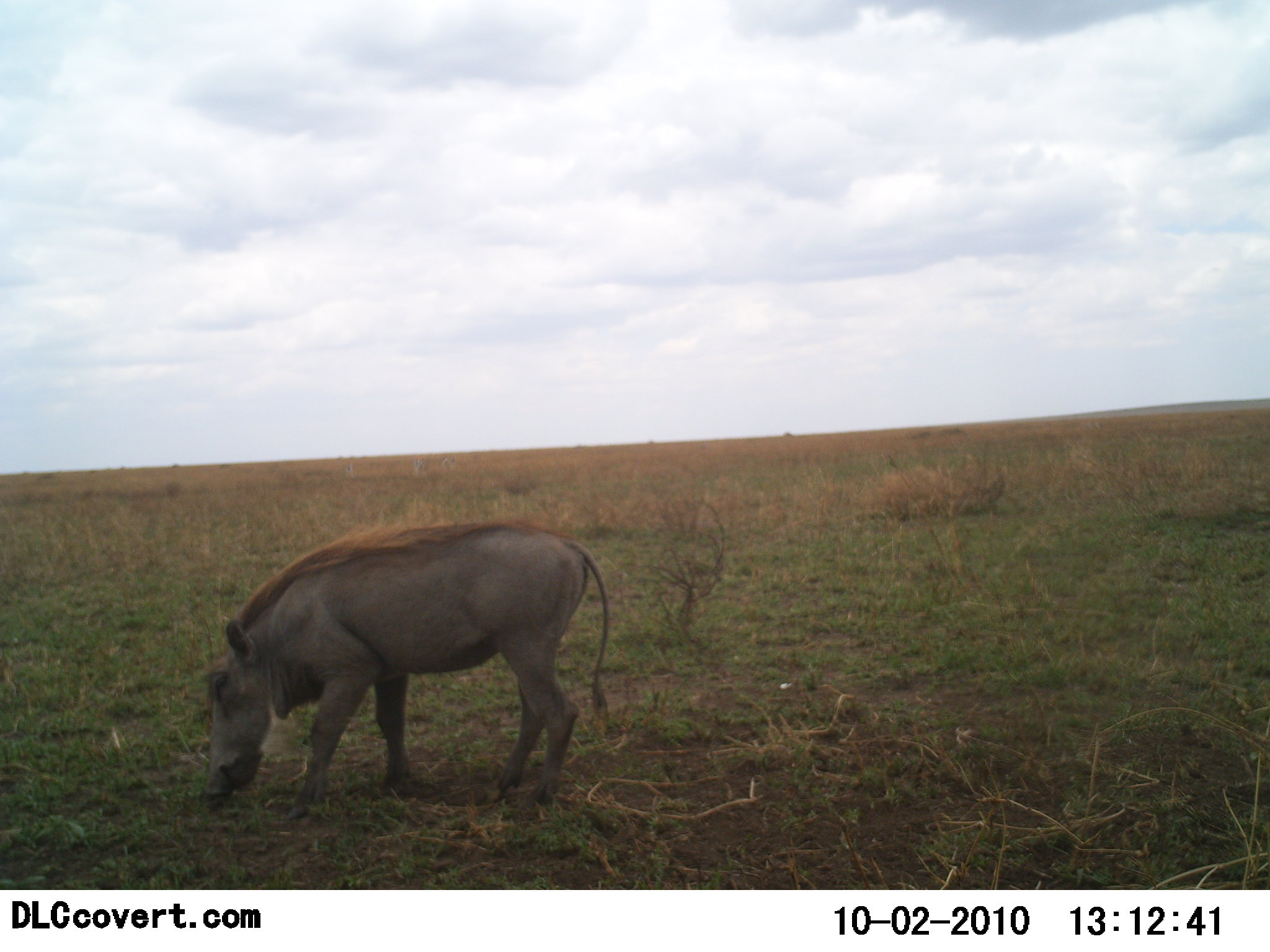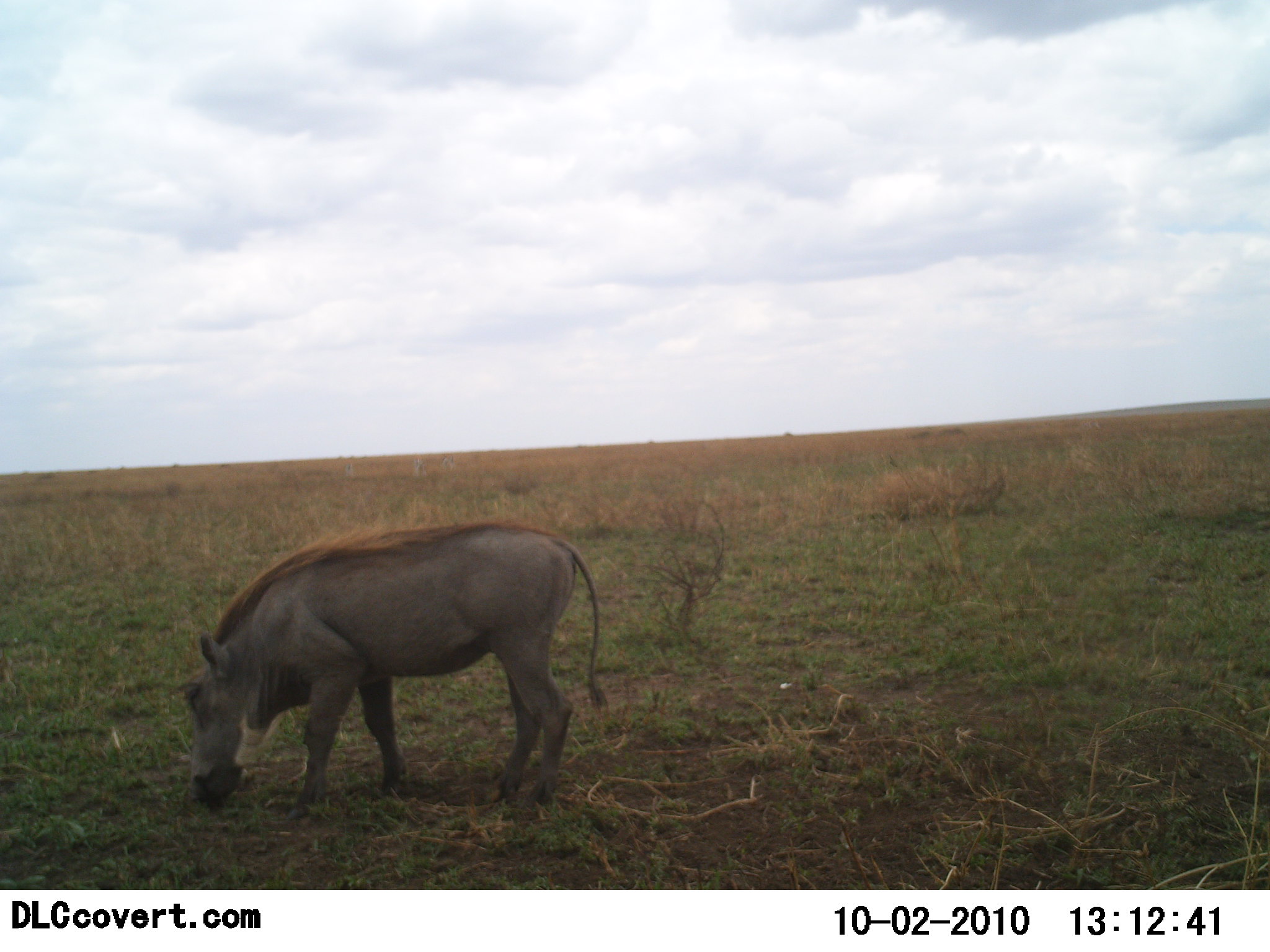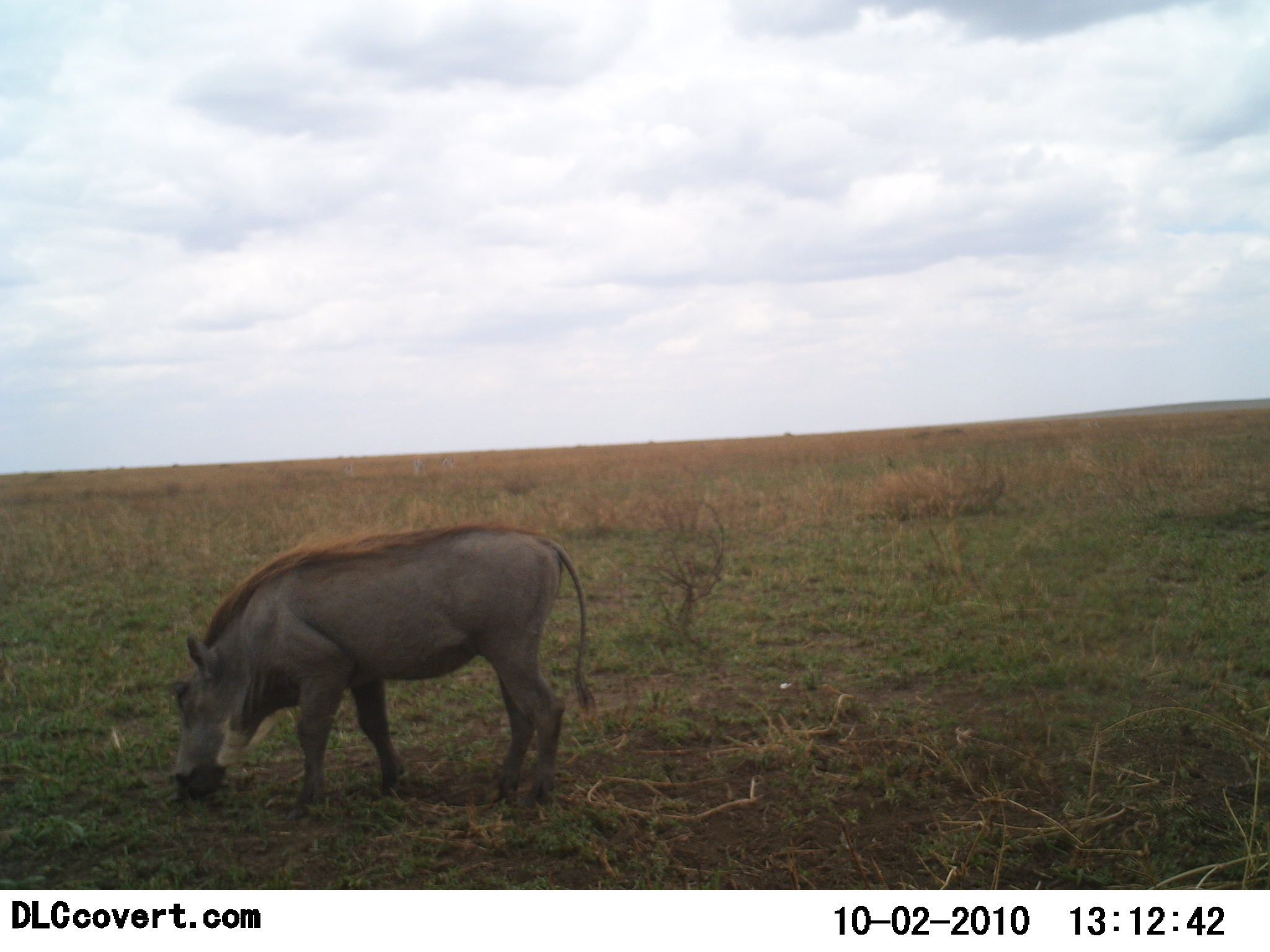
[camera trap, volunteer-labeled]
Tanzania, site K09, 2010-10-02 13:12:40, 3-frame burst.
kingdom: Animalia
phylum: Chordata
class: Mammalia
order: Artiodactyla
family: Suidae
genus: Phacochoerus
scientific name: Phacochoerus africanus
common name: warthog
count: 1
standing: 36%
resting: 0%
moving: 0%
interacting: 0%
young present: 0%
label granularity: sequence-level